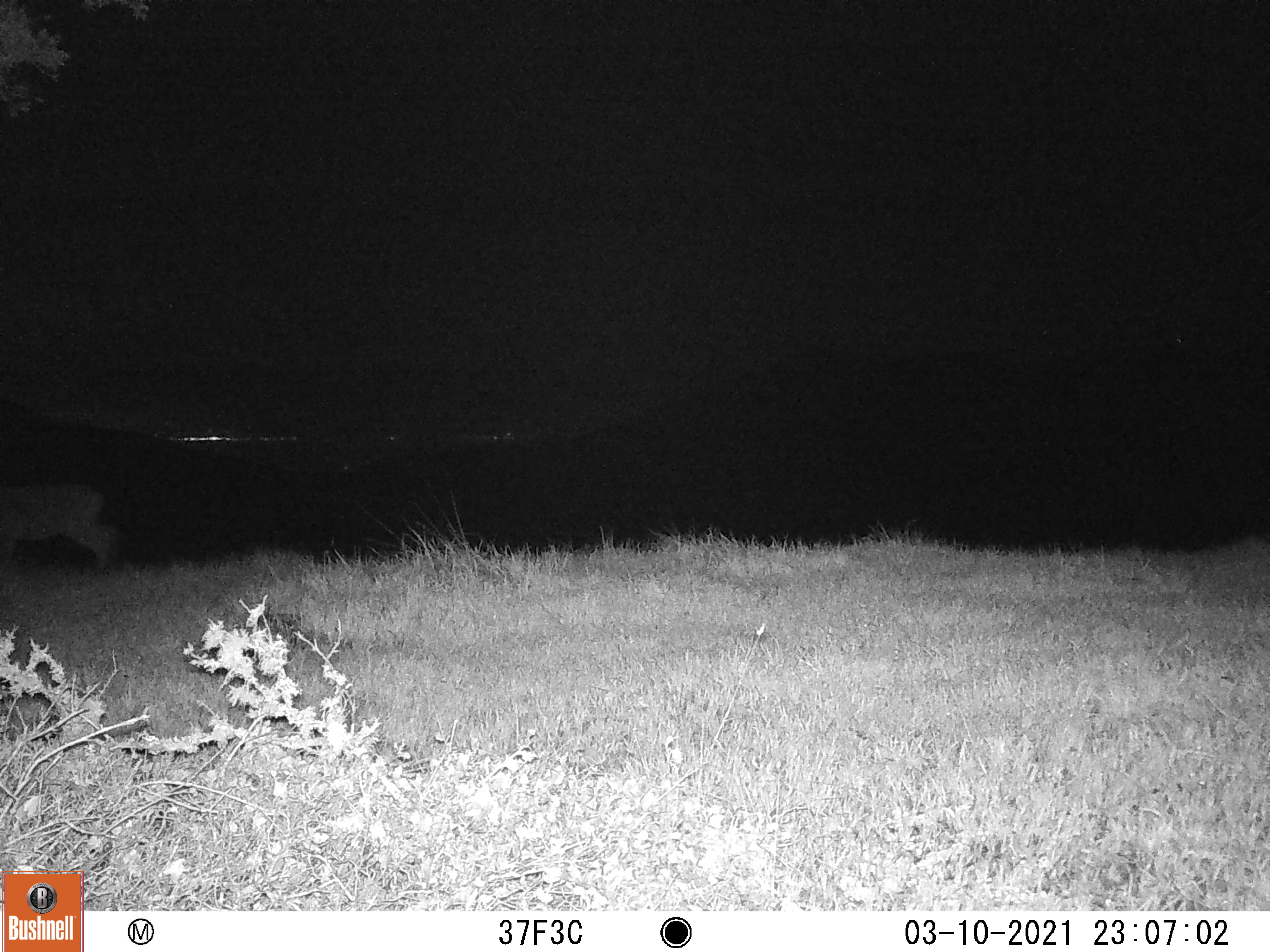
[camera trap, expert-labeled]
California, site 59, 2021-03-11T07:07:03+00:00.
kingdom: Animalia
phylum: Chordata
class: Mammalia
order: Artiodactyla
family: Cervidae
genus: Odocoileus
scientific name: Odocoileus hemionus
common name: mule deer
Mule deer (Odocoileus hemionus).